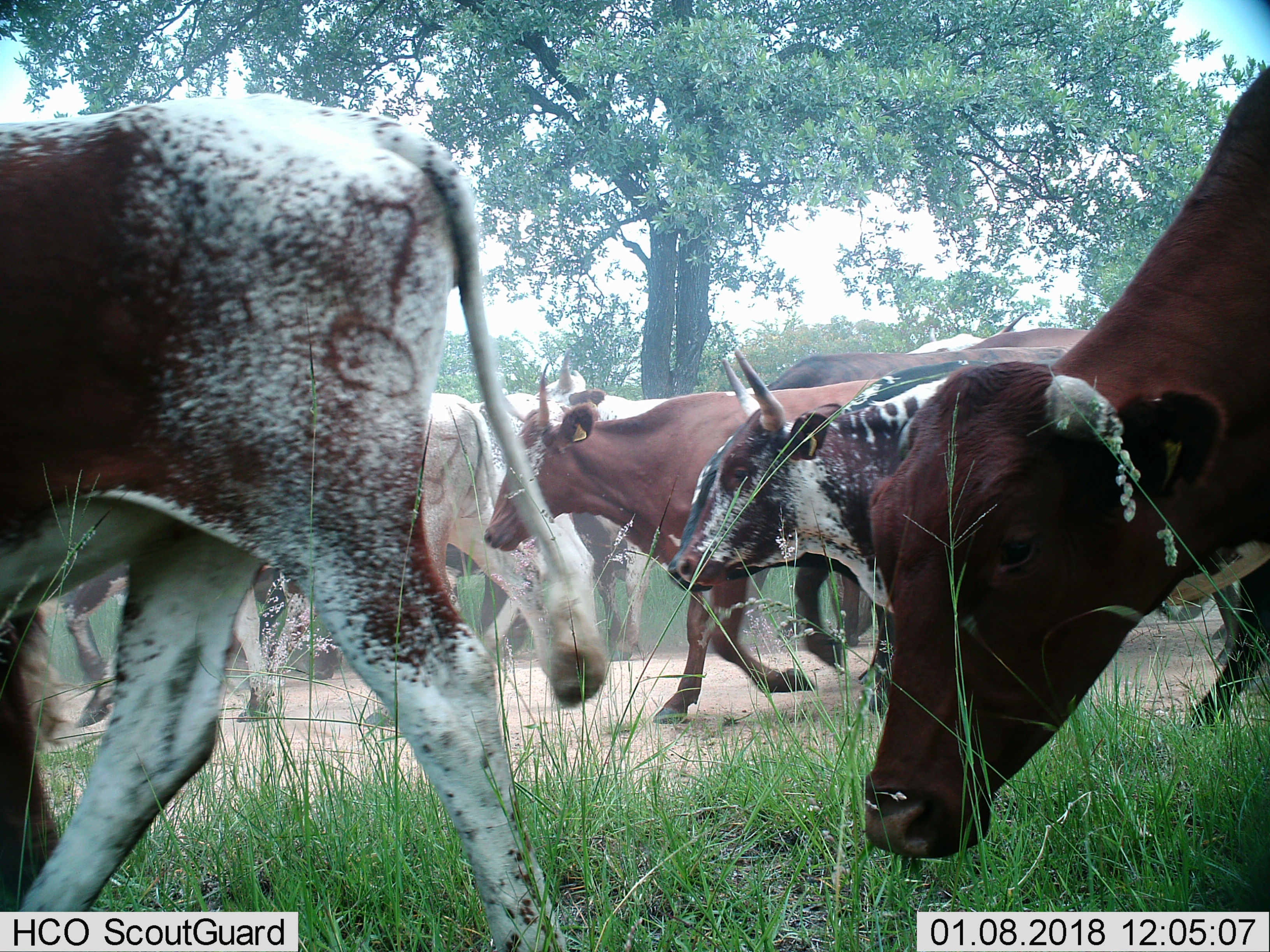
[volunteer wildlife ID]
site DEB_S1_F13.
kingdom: Animalia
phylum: Chordata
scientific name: Vertebrata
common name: domestic animal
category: domesticanimal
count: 9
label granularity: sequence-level